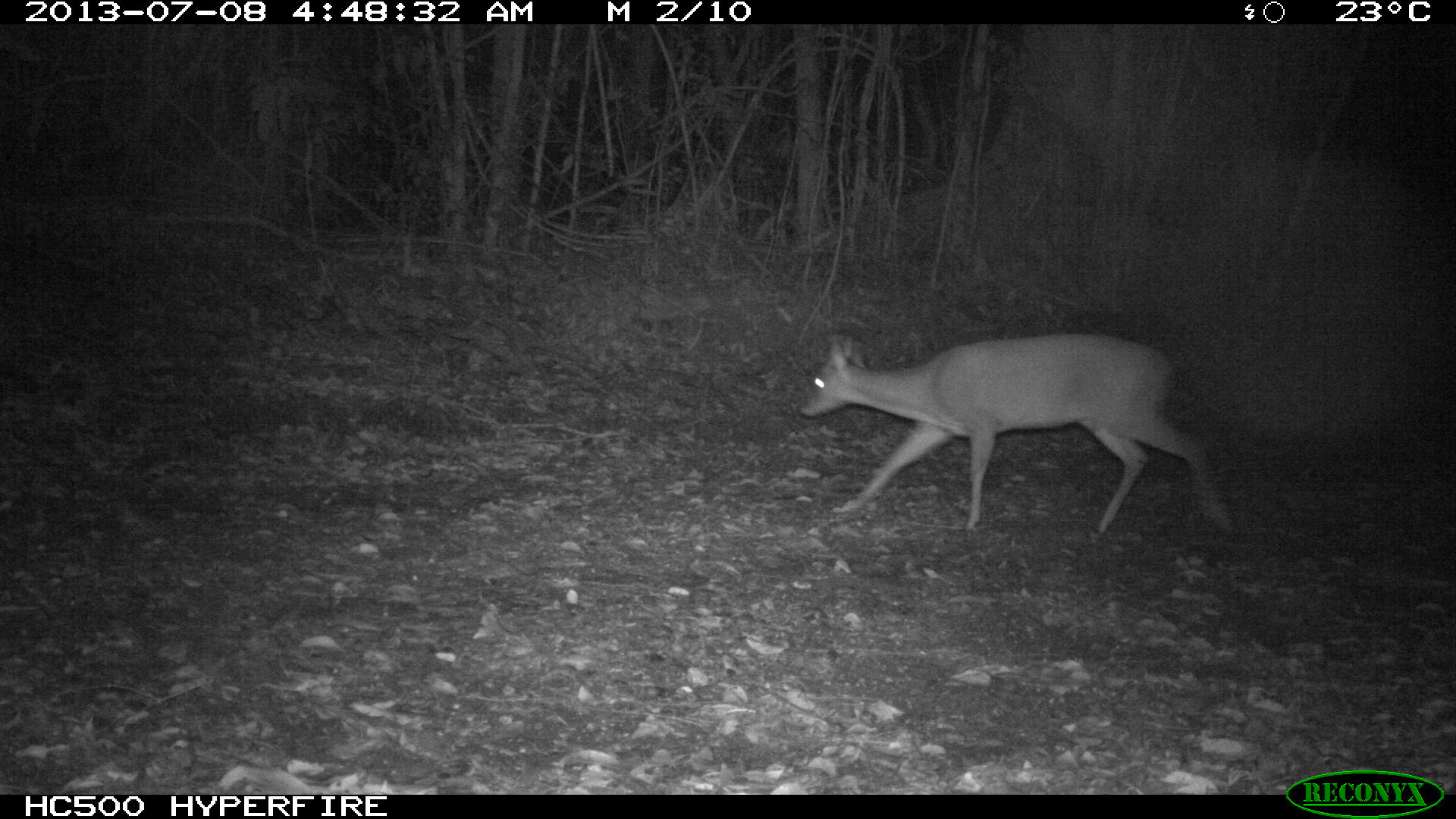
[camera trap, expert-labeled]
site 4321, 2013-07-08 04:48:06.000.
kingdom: Animalia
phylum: Chordata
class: Mammalia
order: Artiodactyla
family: Cervidae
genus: Mazama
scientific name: Mazama temama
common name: central american red brocket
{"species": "Mazama temama (central american red brocket)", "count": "1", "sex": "male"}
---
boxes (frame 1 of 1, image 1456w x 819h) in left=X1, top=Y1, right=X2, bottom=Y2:
mazama temama: left=799, top=331, right=1238, bottom=537